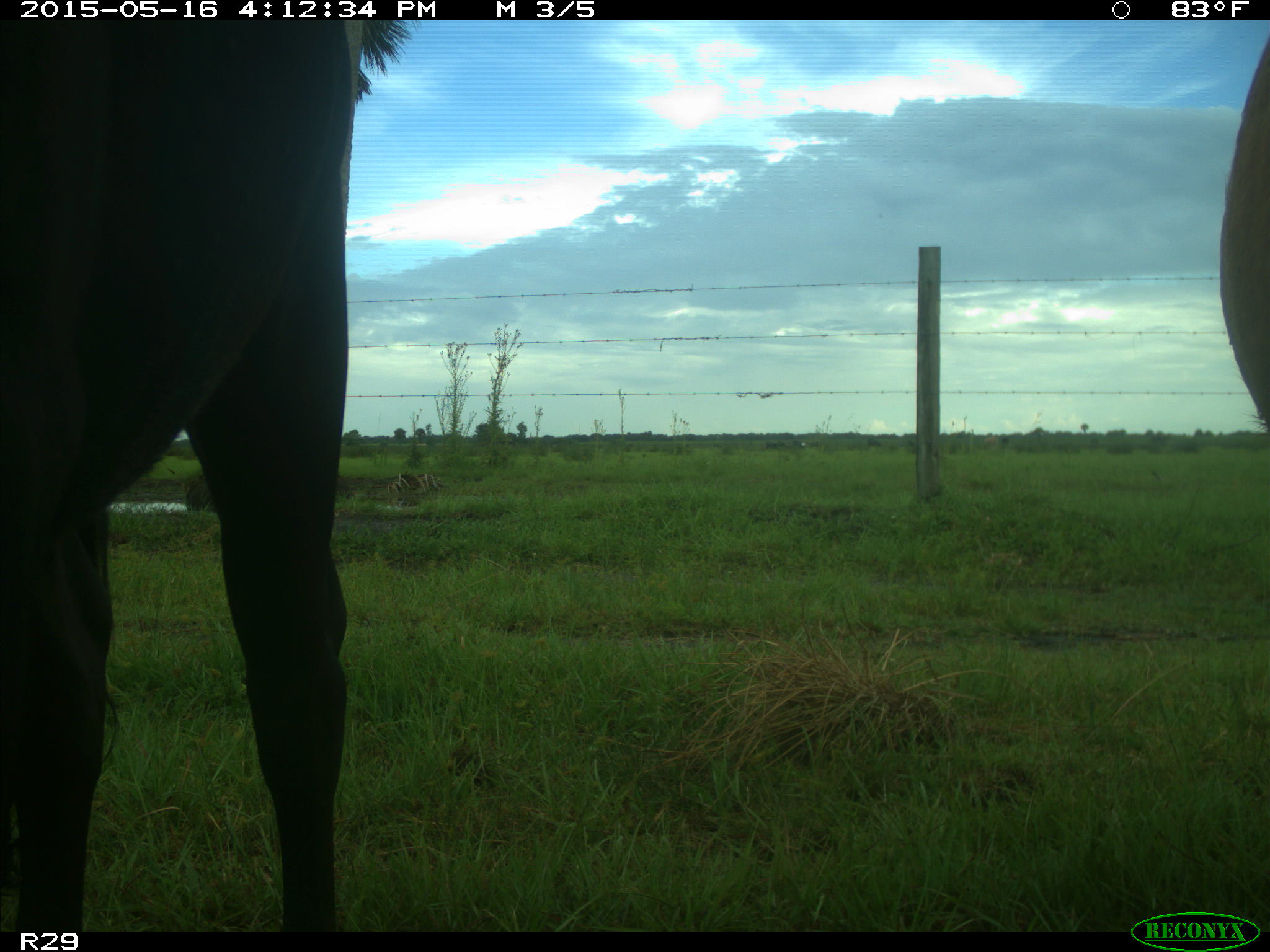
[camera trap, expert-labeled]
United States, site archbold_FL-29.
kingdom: Animalia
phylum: Chordata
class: Mammalia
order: Artiodactyla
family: Bovidae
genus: Bos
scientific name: Bos taurus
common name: domestic cow